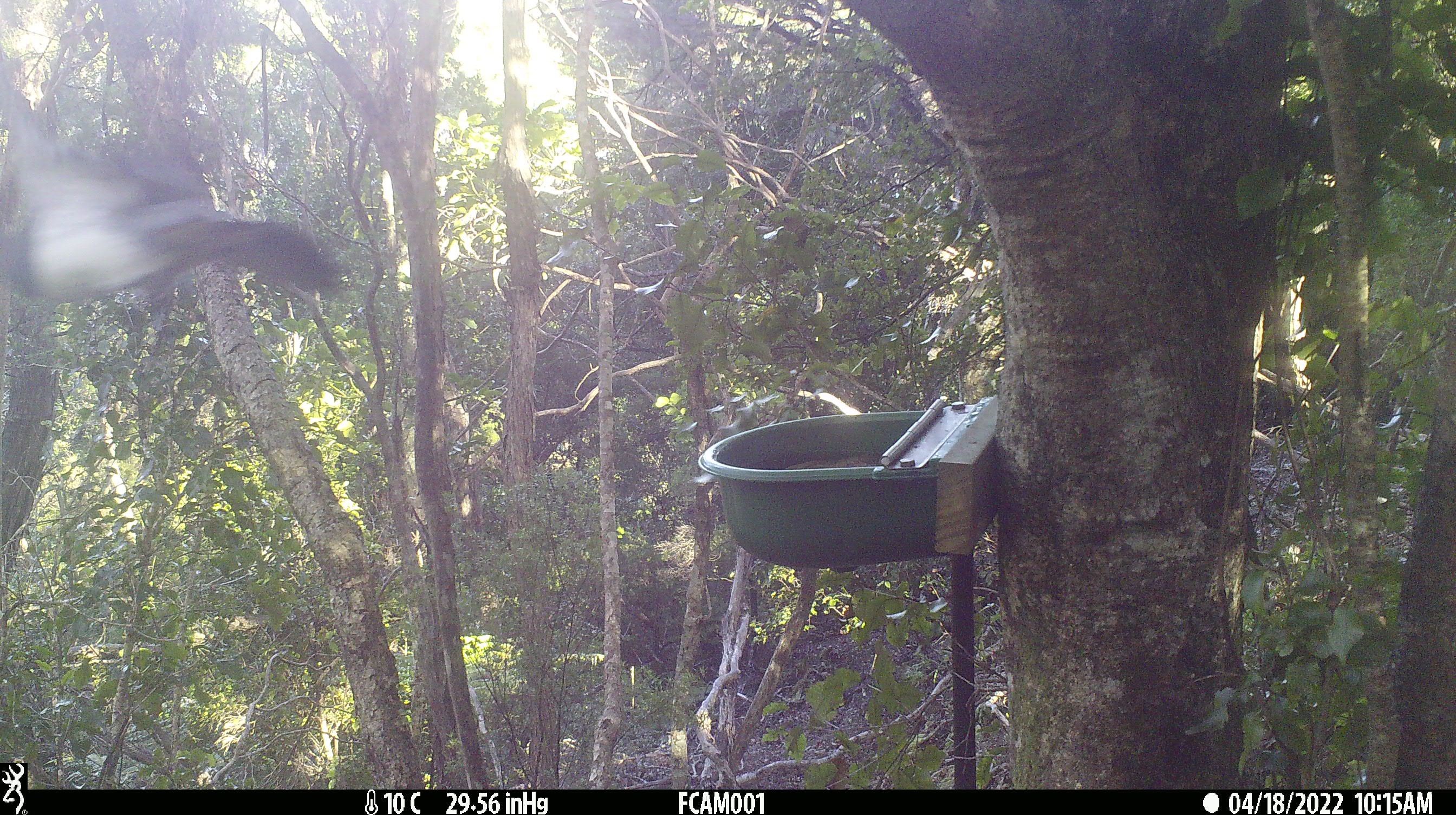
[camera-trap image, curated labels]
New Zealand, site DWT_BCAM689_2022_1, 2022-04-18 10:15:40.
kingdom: Animalia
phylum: Chordata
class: Aves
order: Columbiformes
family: Columbidae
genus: Hemiphaga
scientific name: Hemiphaga novaeseelandiae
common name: new zealand pigeon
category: kereru